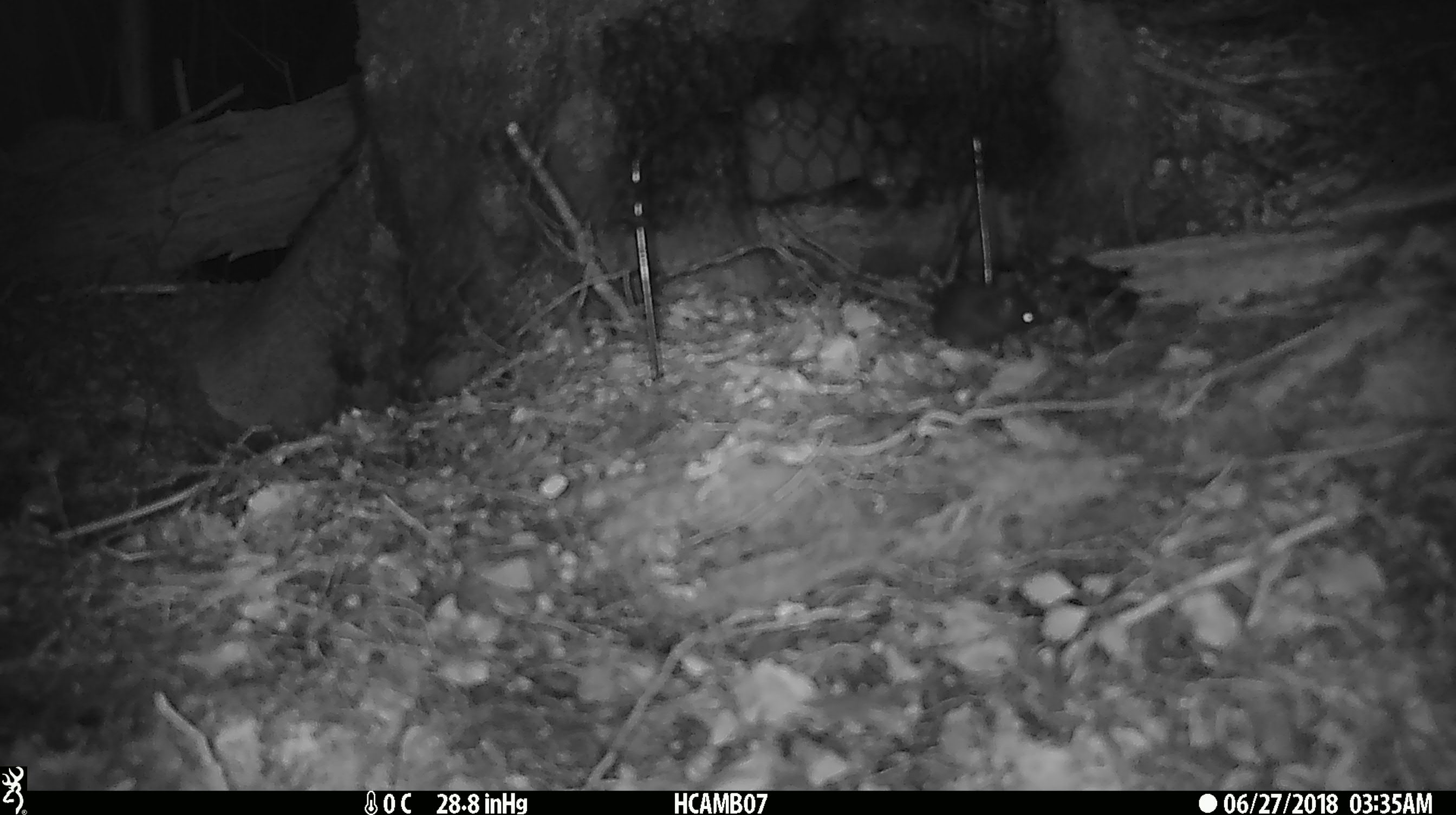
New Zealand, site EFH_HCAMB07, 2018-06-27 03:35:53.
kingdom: Animalia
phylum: Chordata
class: Mammalia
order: Rodentia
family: Muridae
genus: Mus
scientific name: Mus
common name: mouse